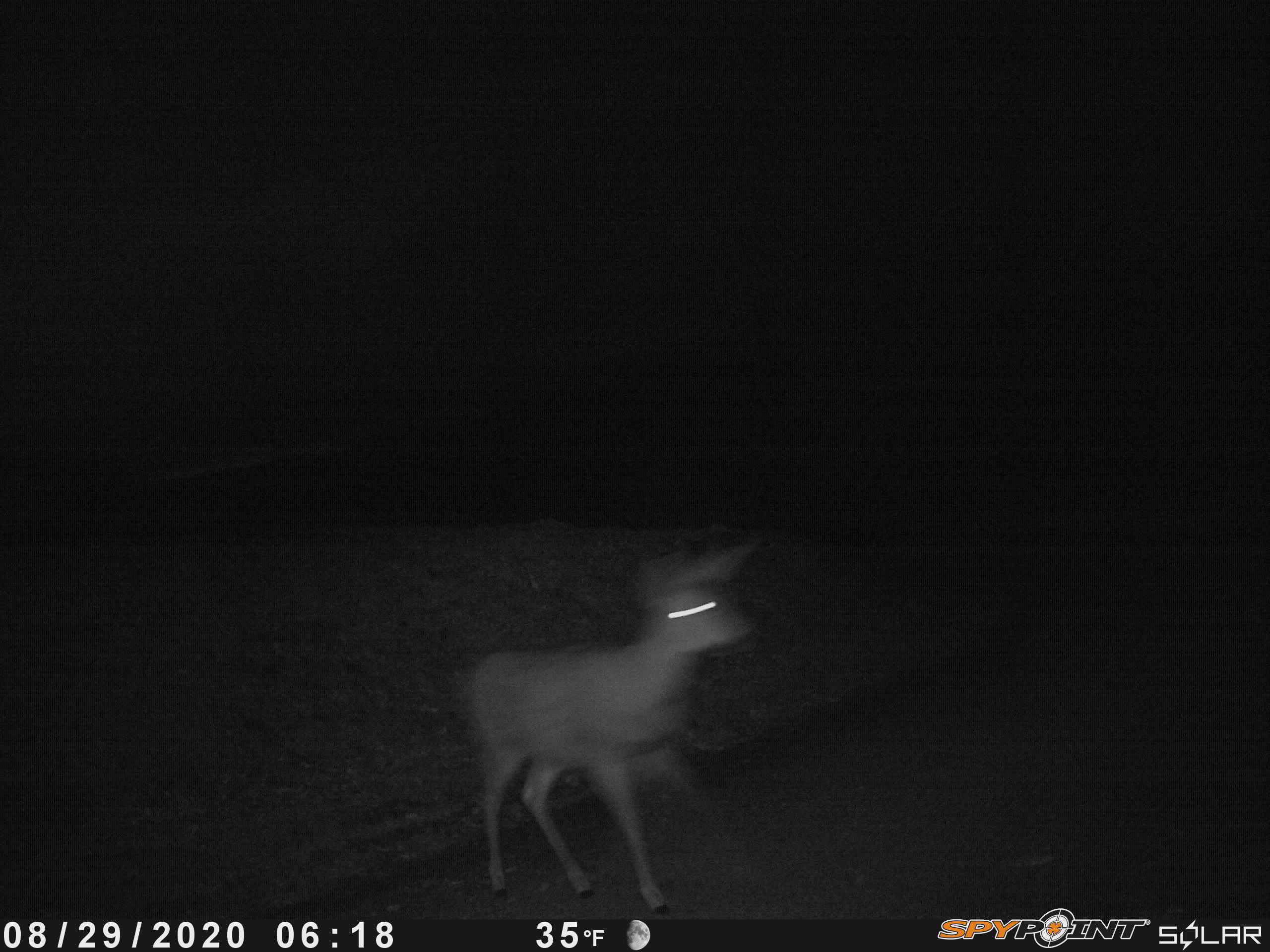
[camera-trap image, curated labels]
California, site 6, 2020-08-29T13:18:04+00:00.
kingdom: Animalia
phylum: Chordata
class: Mammalia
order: Artiodactyla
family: Cervidae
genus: Odocoileus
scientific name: Odocoileus hemionus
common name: mule deer